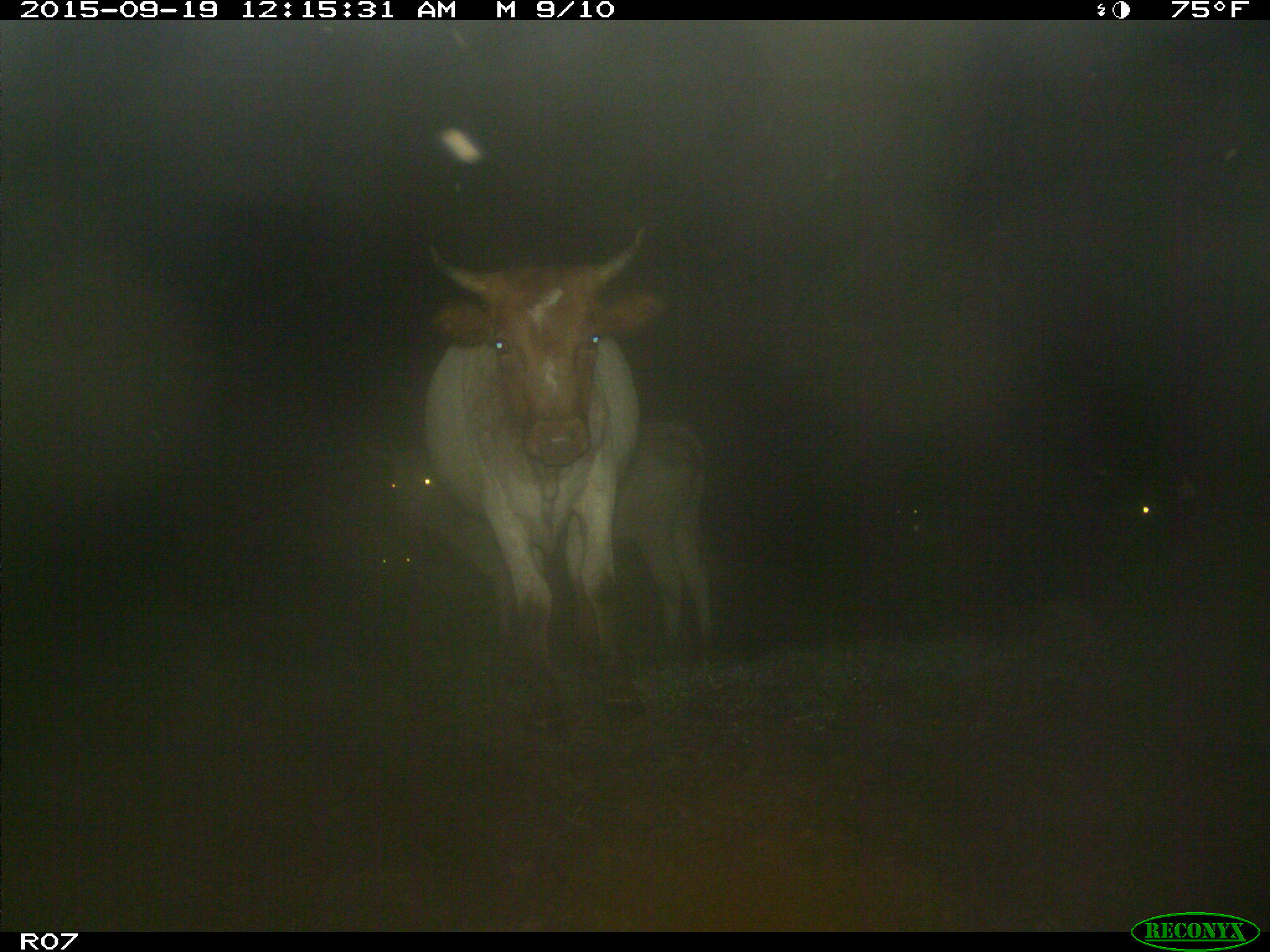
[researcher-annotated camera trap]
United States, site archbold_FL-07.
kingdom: Animalia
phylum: Chordata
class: Mammalia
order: Artiodactyla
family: Bovidae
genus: Bos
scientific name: Bos taurus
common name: domestic cow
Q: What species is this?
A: Bos taurus (domestic cow).